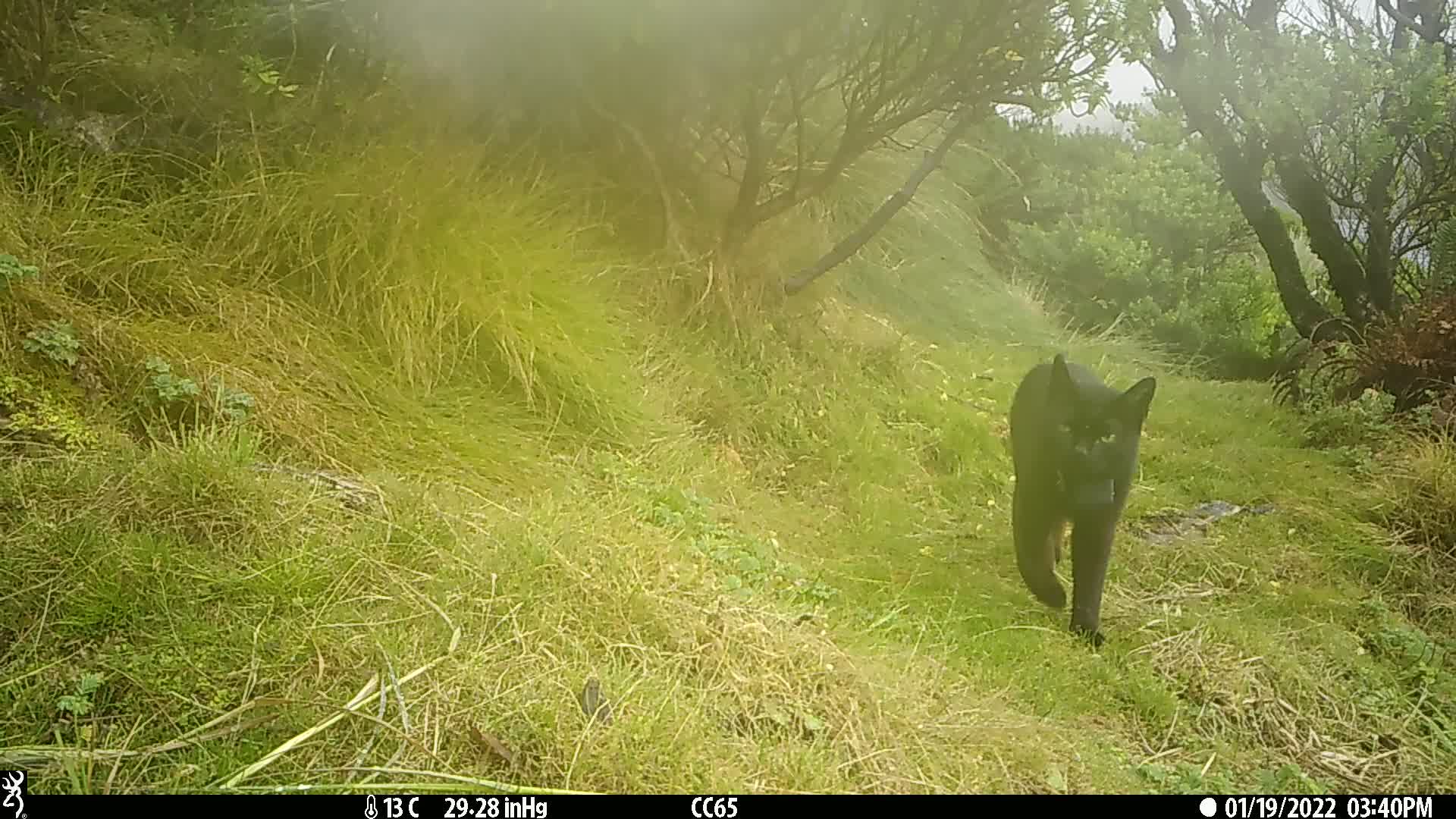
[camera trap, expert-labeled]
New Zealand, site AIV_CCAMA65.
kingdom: Animalia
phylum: Chordata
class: Mammalia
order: Carnivora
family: Felidae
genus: Felis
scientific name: Felis catus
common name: domestic cat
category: cat